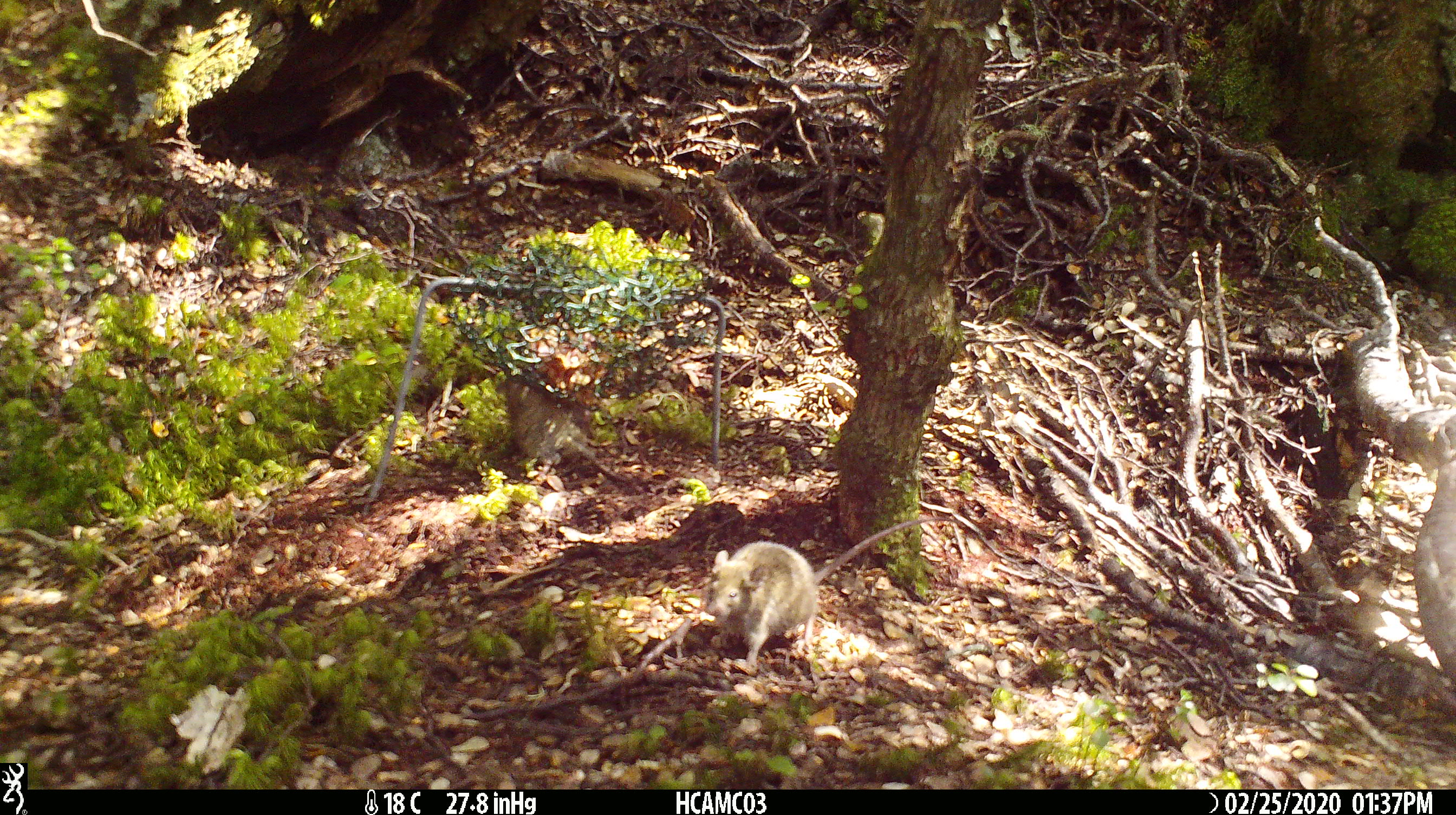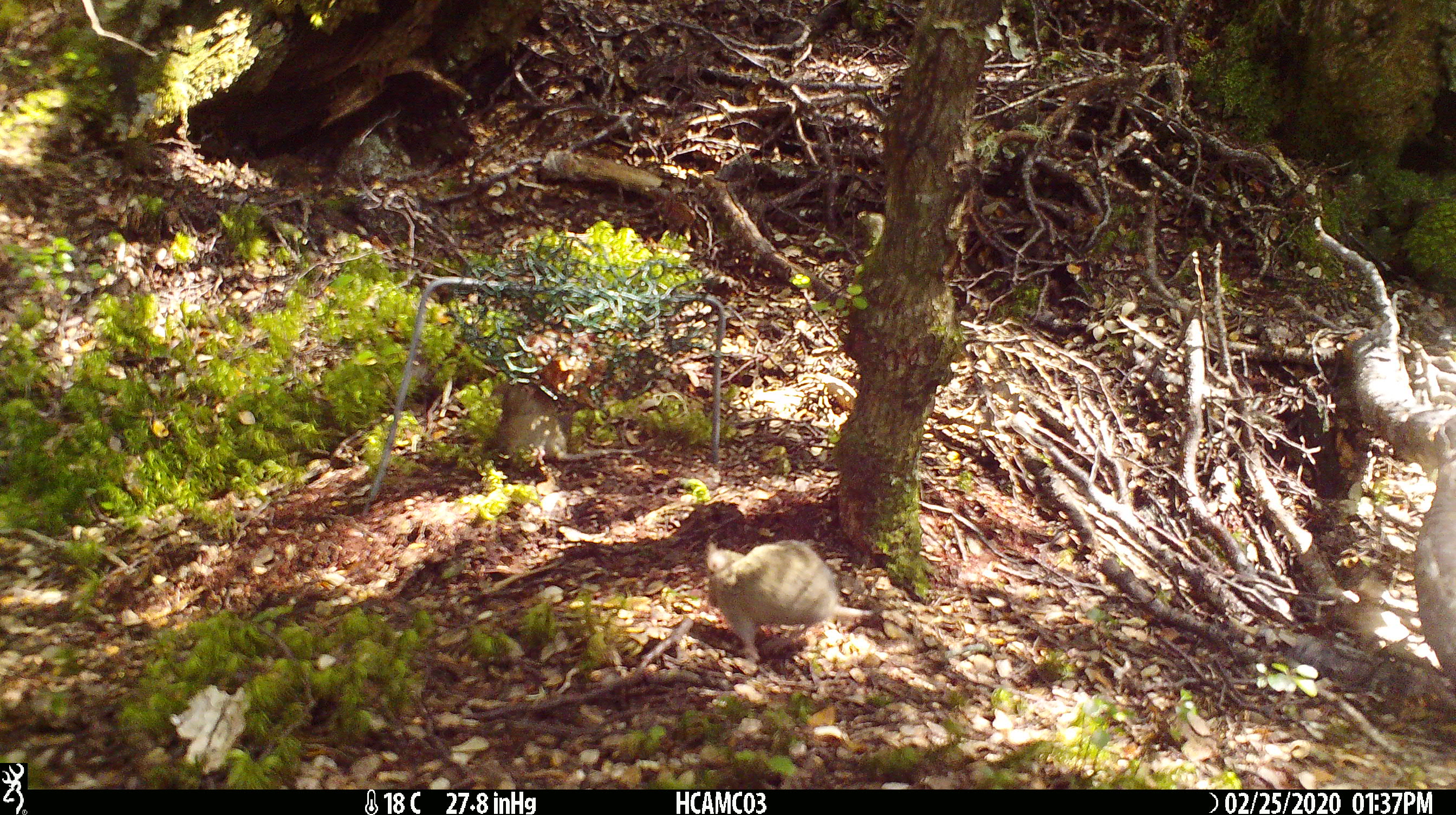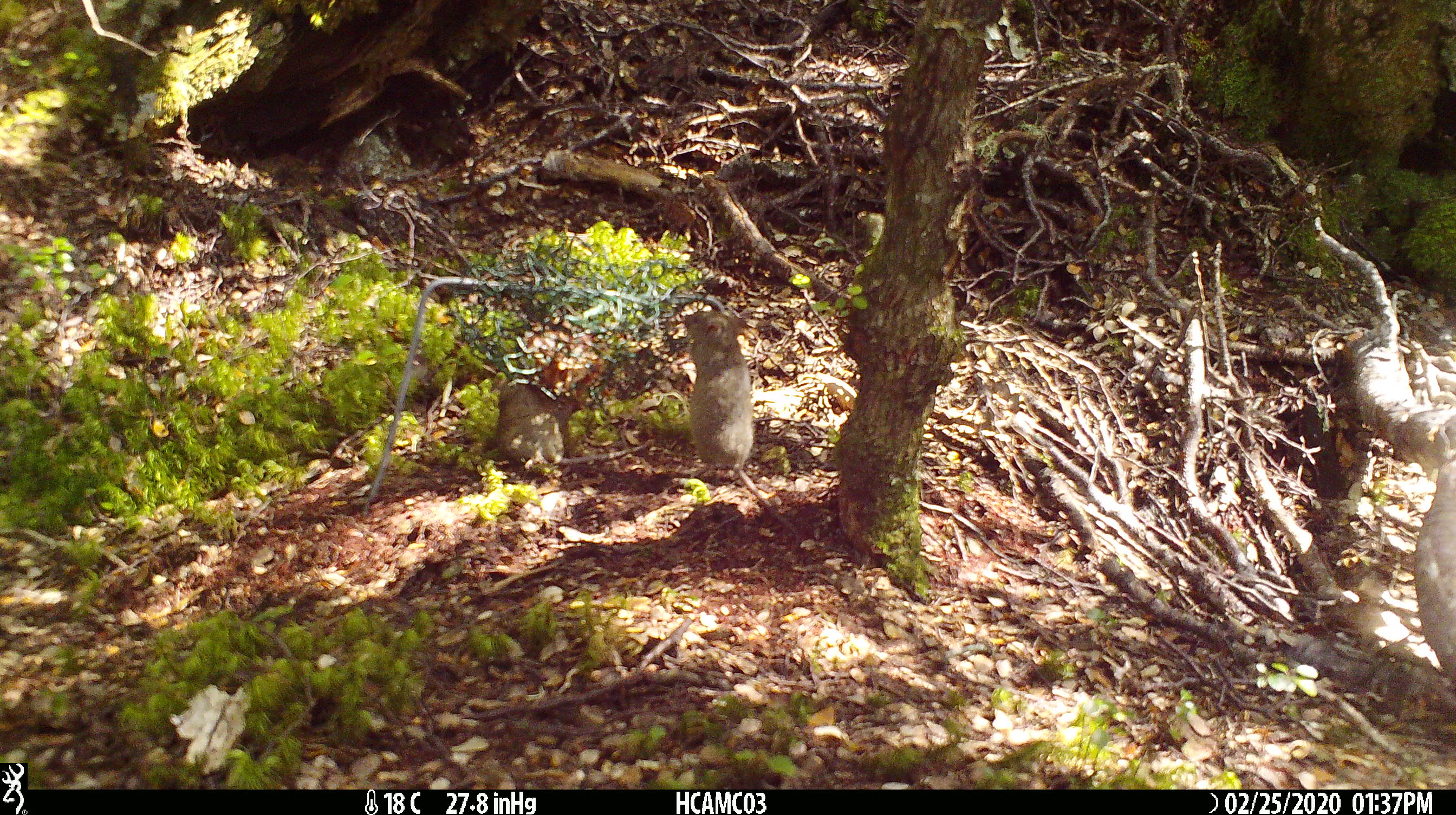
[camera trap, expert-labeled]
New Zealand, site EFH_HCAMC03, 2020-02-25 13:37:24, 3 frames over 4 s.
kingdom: Animalia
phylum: Chordata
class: Mammalia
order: Rodentia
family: Muridae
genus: Mus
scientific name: Mus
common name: mouse